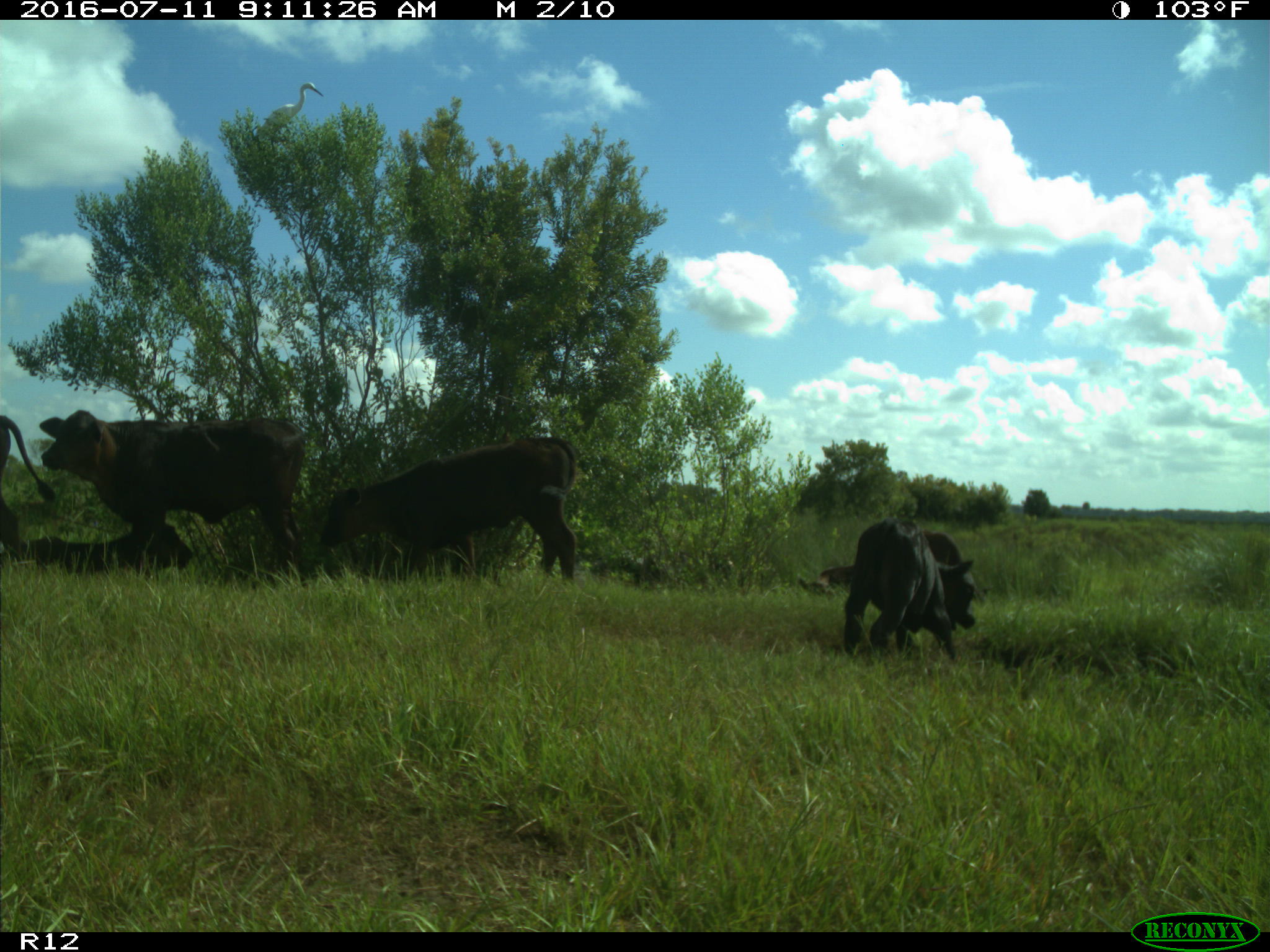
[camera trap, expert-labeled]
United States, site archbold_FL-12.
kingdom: Animalia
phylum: Chordata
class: Mammalia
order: Artiodactyla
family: Bovidae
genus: Bos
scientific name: Bos taurus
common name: domestic cow